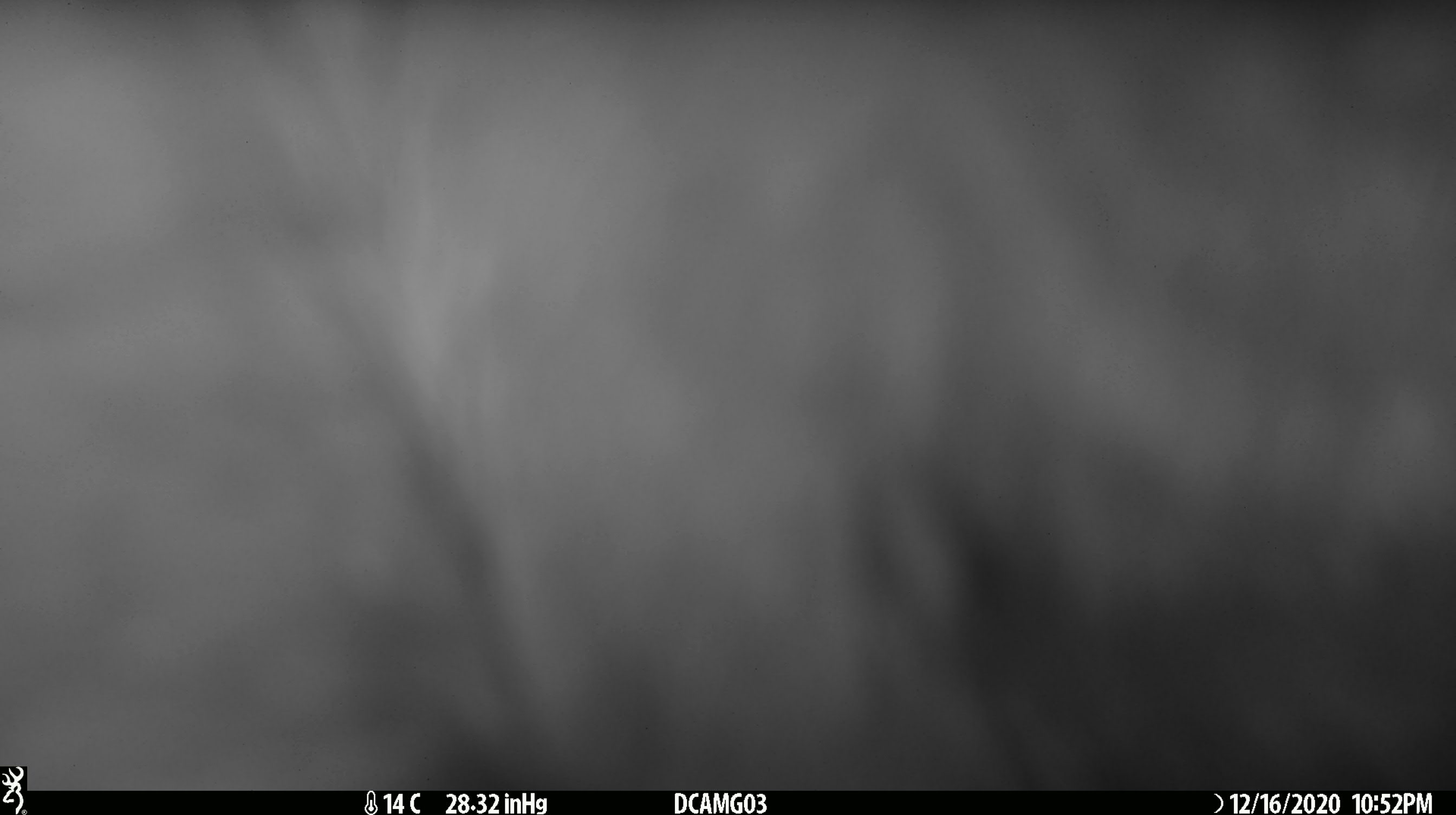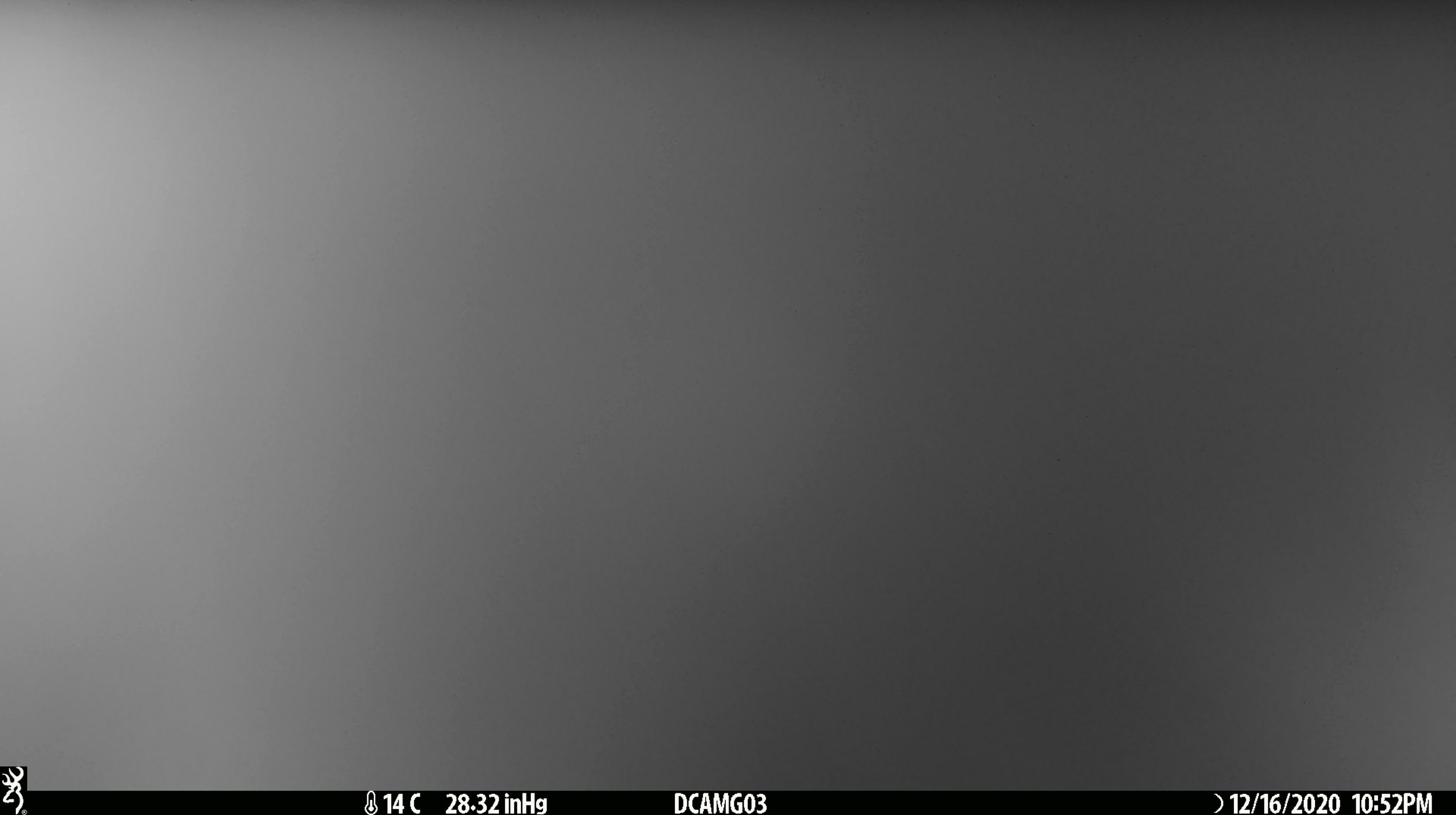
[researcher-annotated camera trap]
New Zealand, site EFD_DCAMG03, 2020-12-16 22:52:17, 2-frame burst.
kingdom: Animalia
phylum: Chordata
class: Mammalia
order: Diprotodontia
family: Phalangeridae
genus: Trichosurus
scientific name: Trichosurus vulpecula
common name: common brushtail possum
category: possum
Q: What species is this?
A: Possum (common brushtail possum) (Trichosurus vulpecula).